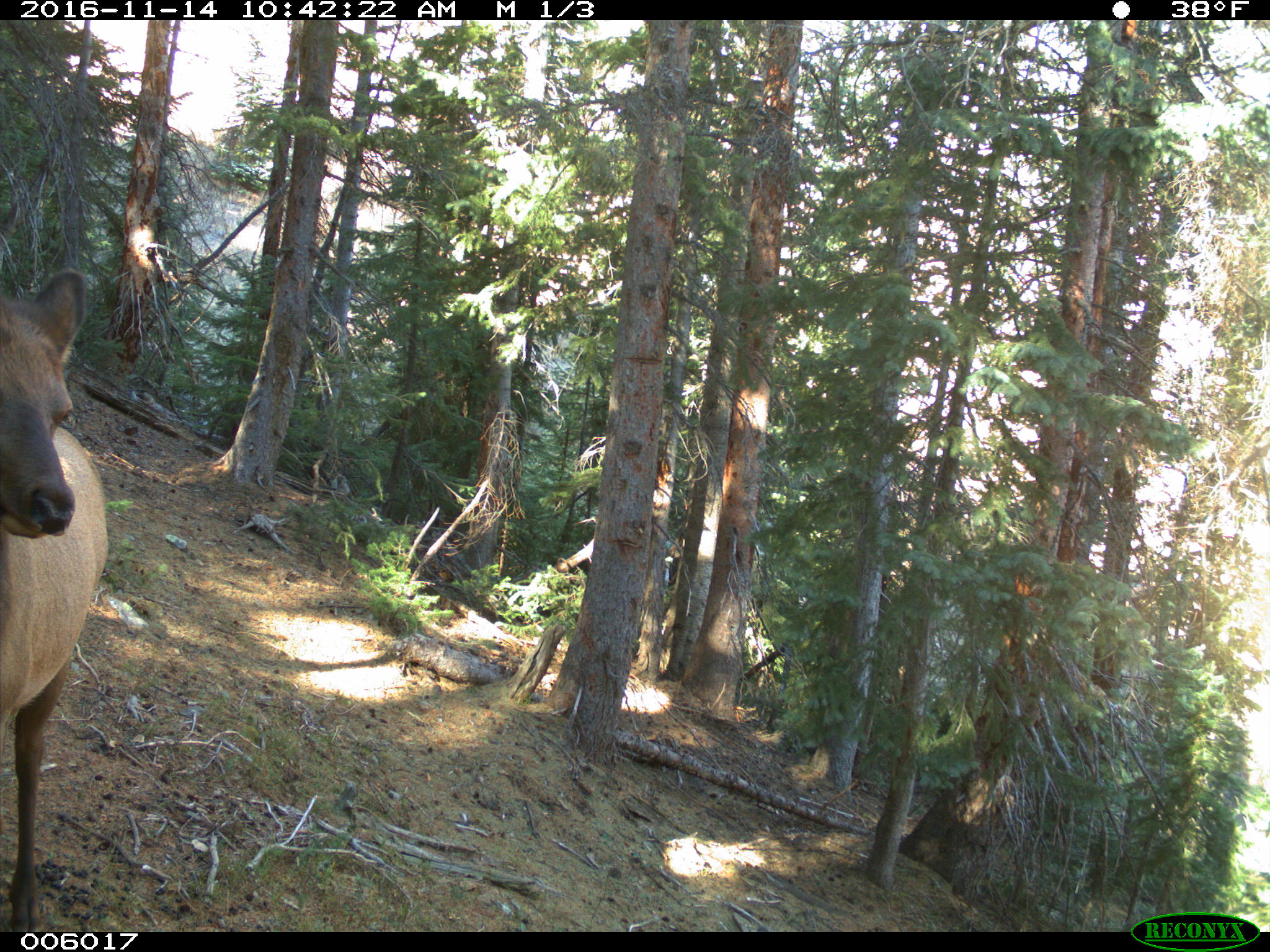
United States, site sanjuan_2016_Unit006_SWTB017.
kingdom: Animalia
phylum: Chordata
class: Mammalia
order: Artiodactyla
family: Cervidae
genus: Cervus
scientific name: Cervus elaphus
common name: red deer